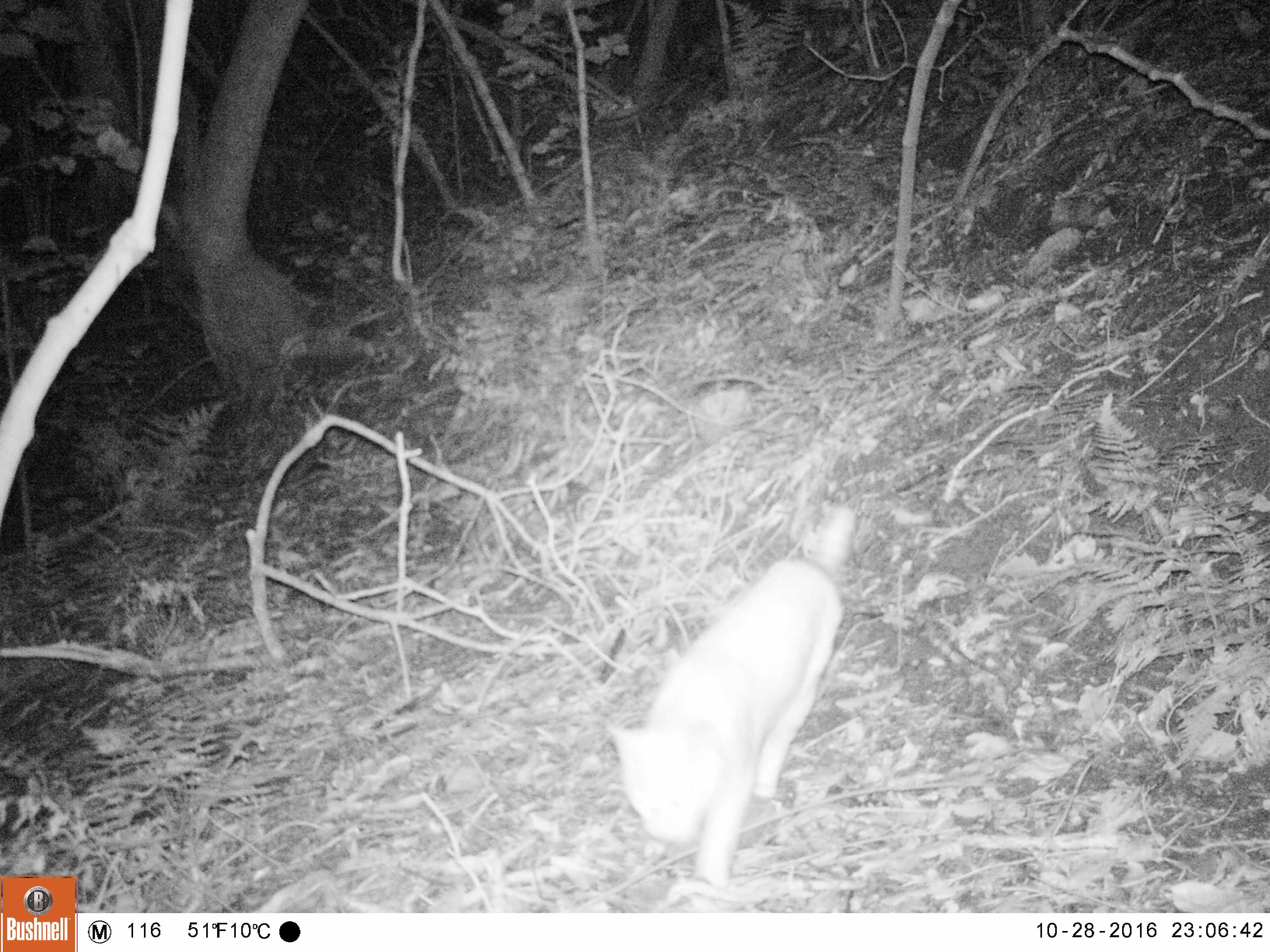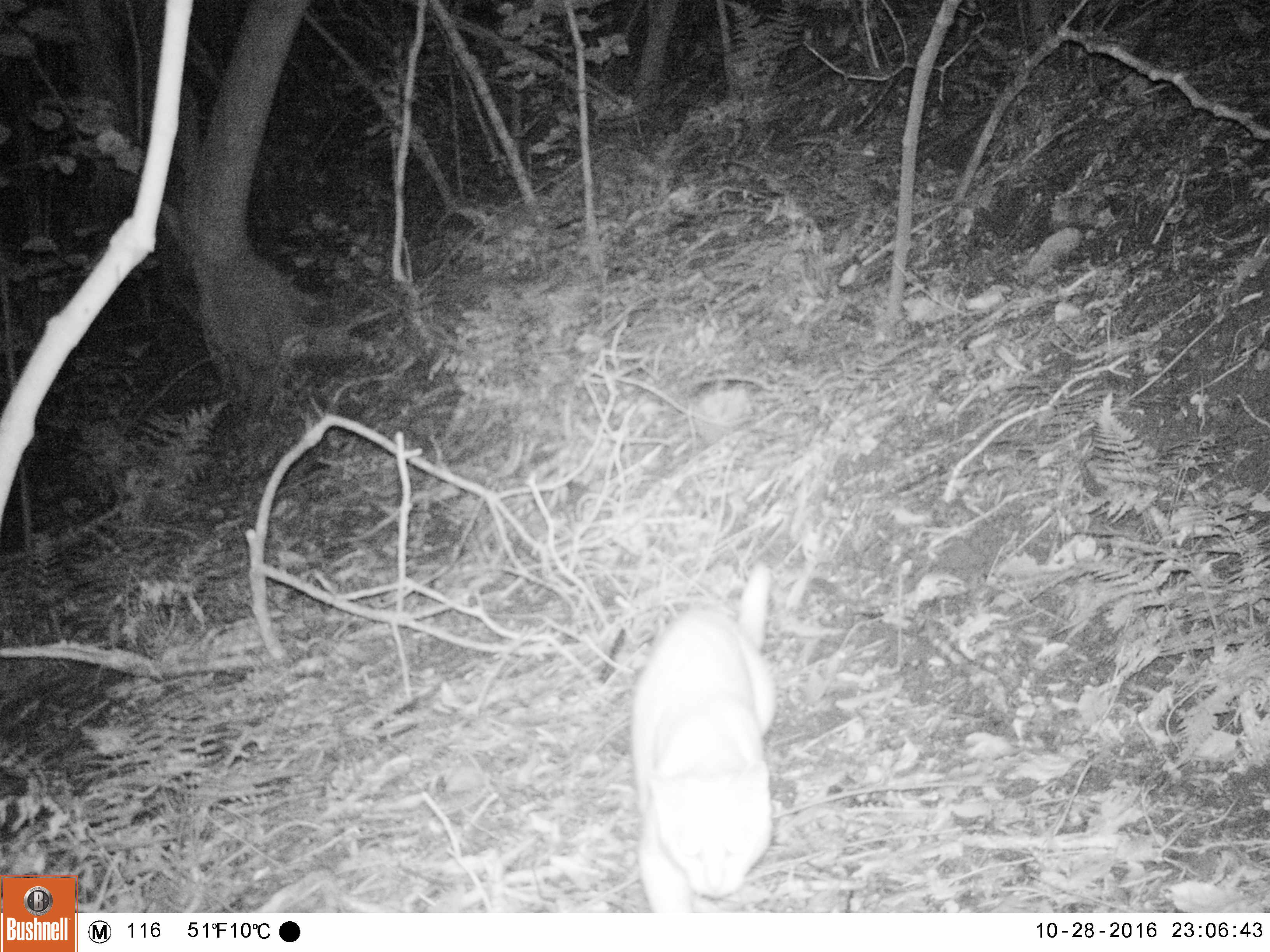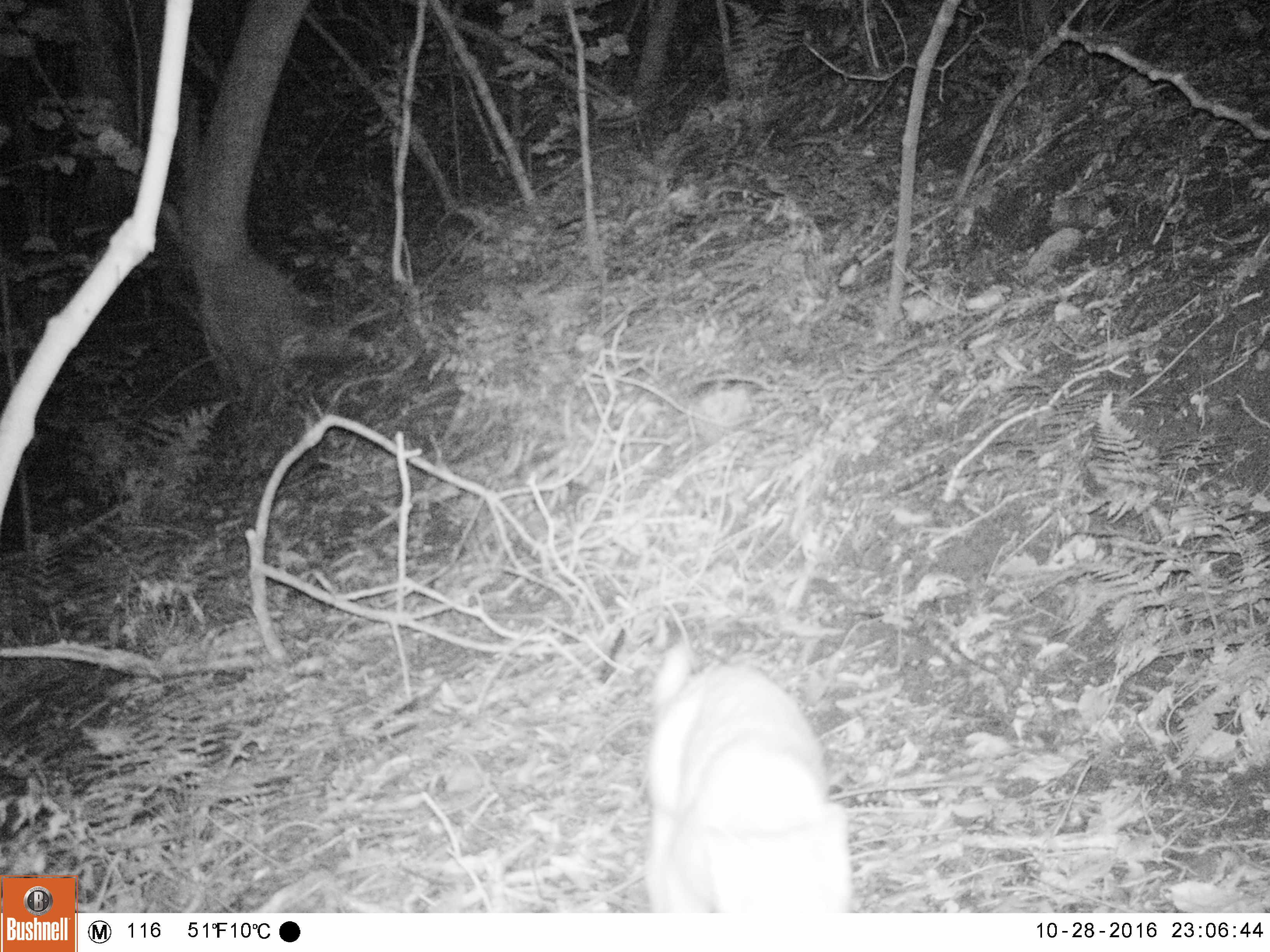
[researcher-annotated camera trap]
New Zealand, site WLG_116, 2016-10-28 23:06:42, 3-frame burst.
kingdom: Animalia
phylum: Chordata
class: Mammalia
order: Carnivora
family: Felidae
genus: Felis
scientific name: Felis catus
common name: domestic cat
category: cat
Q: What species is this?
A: Cat (domestic cat) (Felis catus).